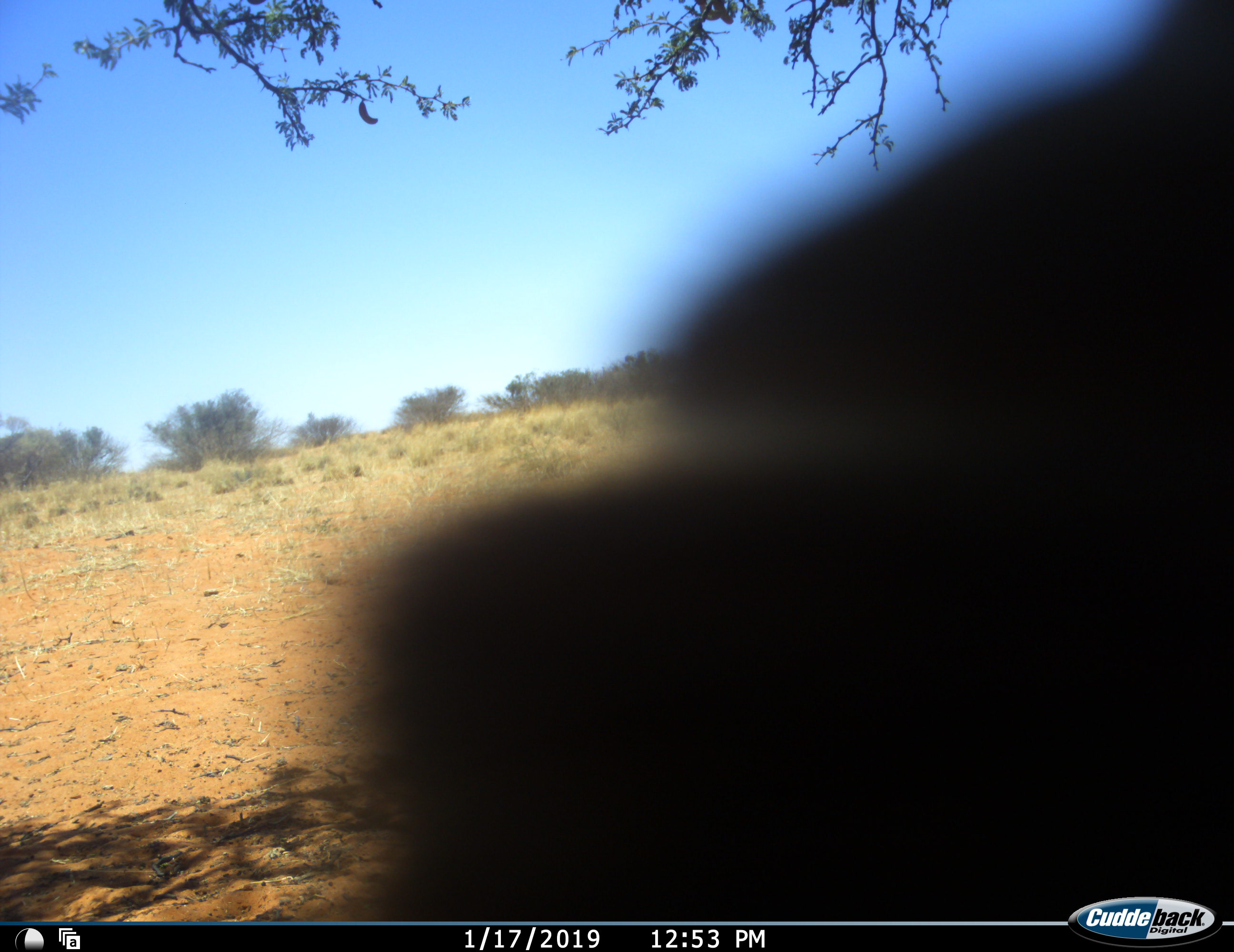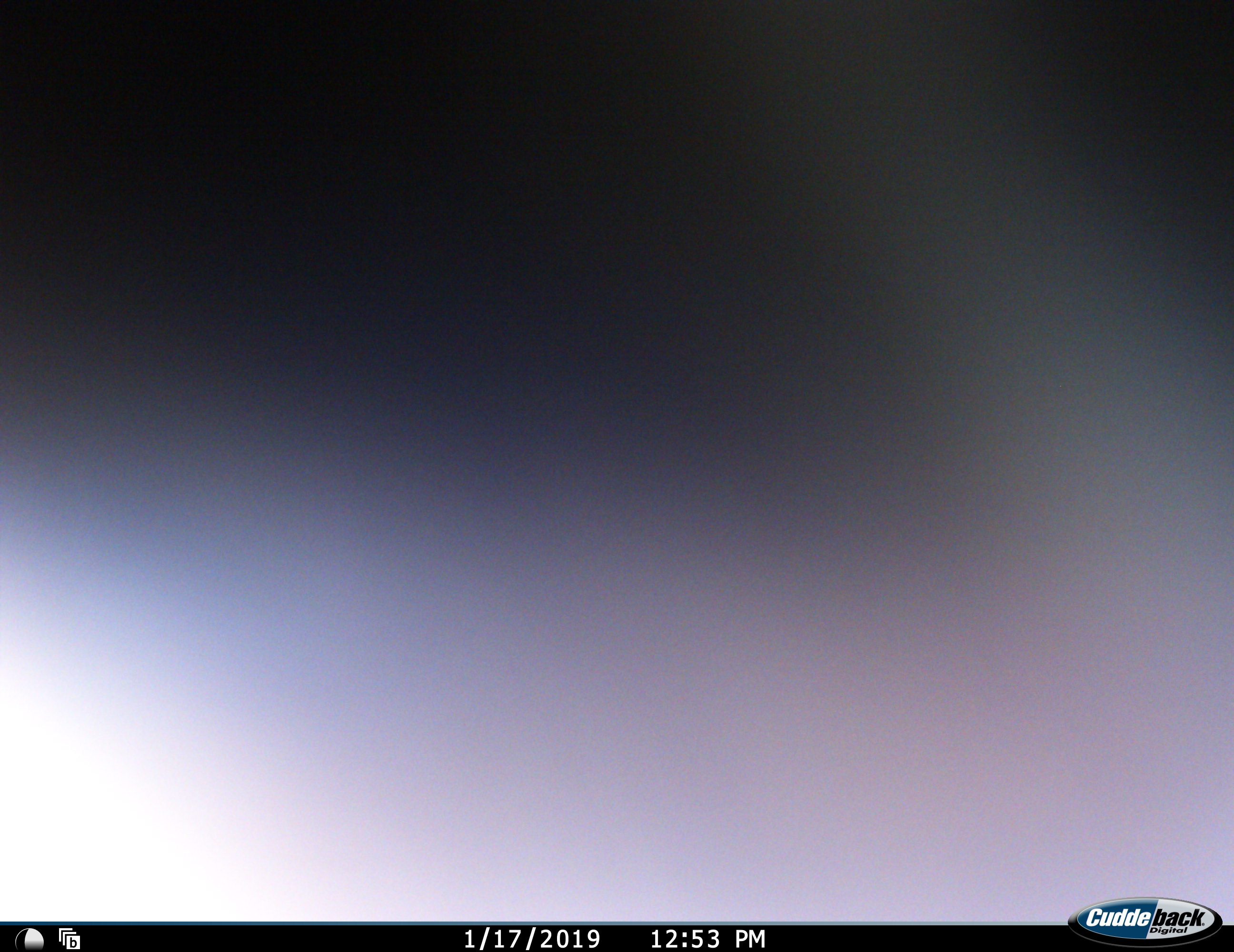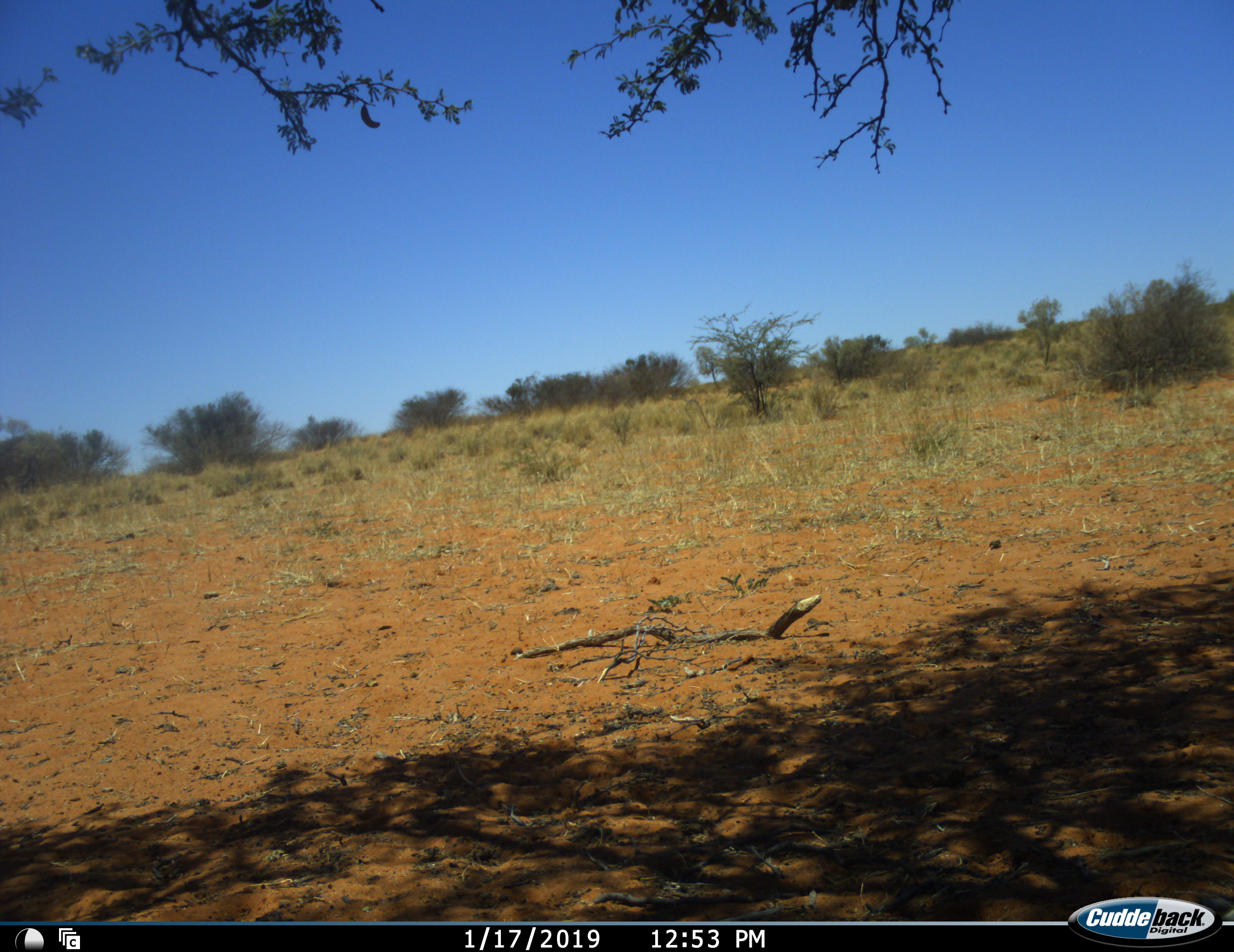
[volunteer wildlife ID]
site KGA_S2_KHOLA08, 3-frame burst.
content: unidentified animal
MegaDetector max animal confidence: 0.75